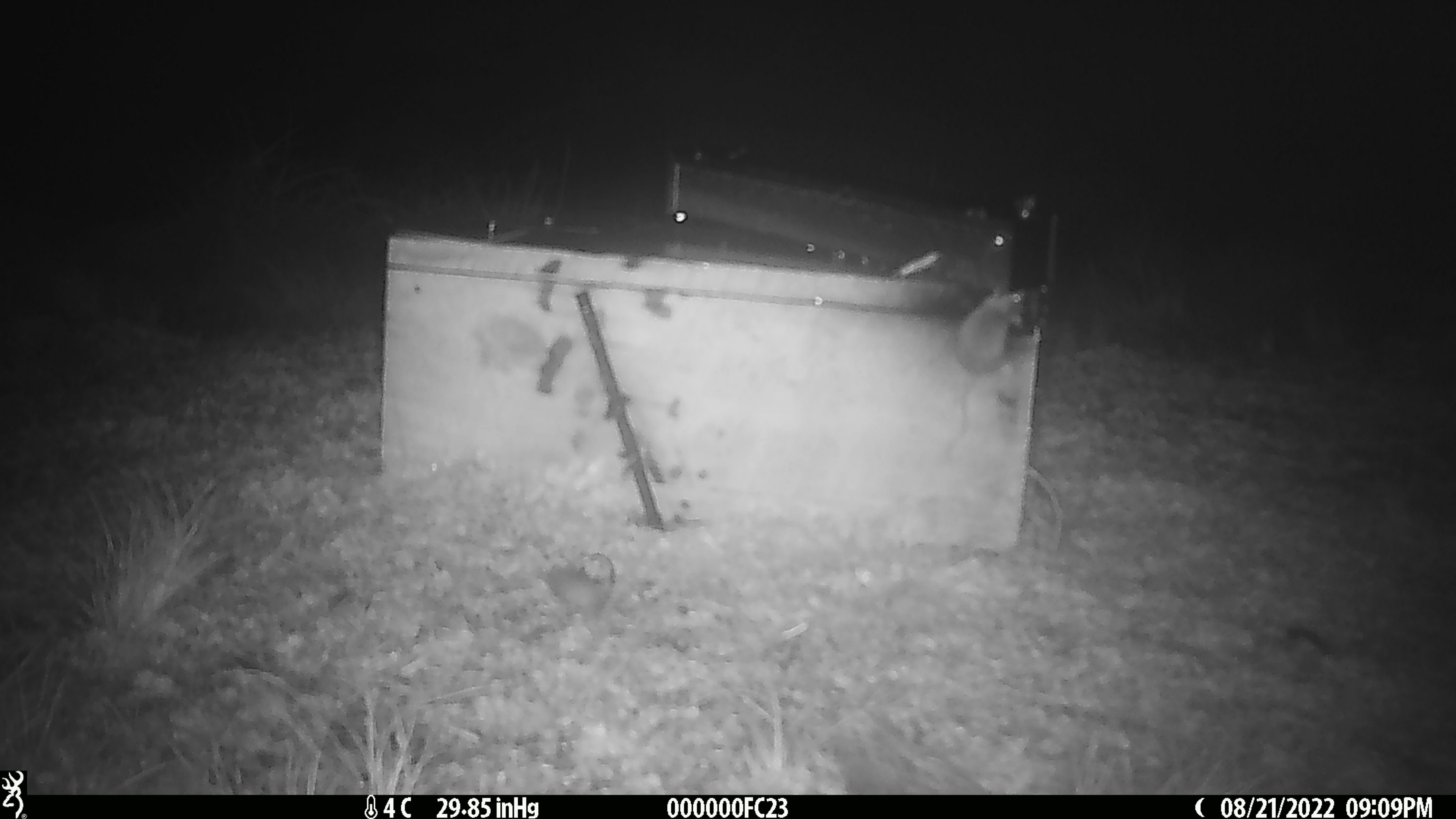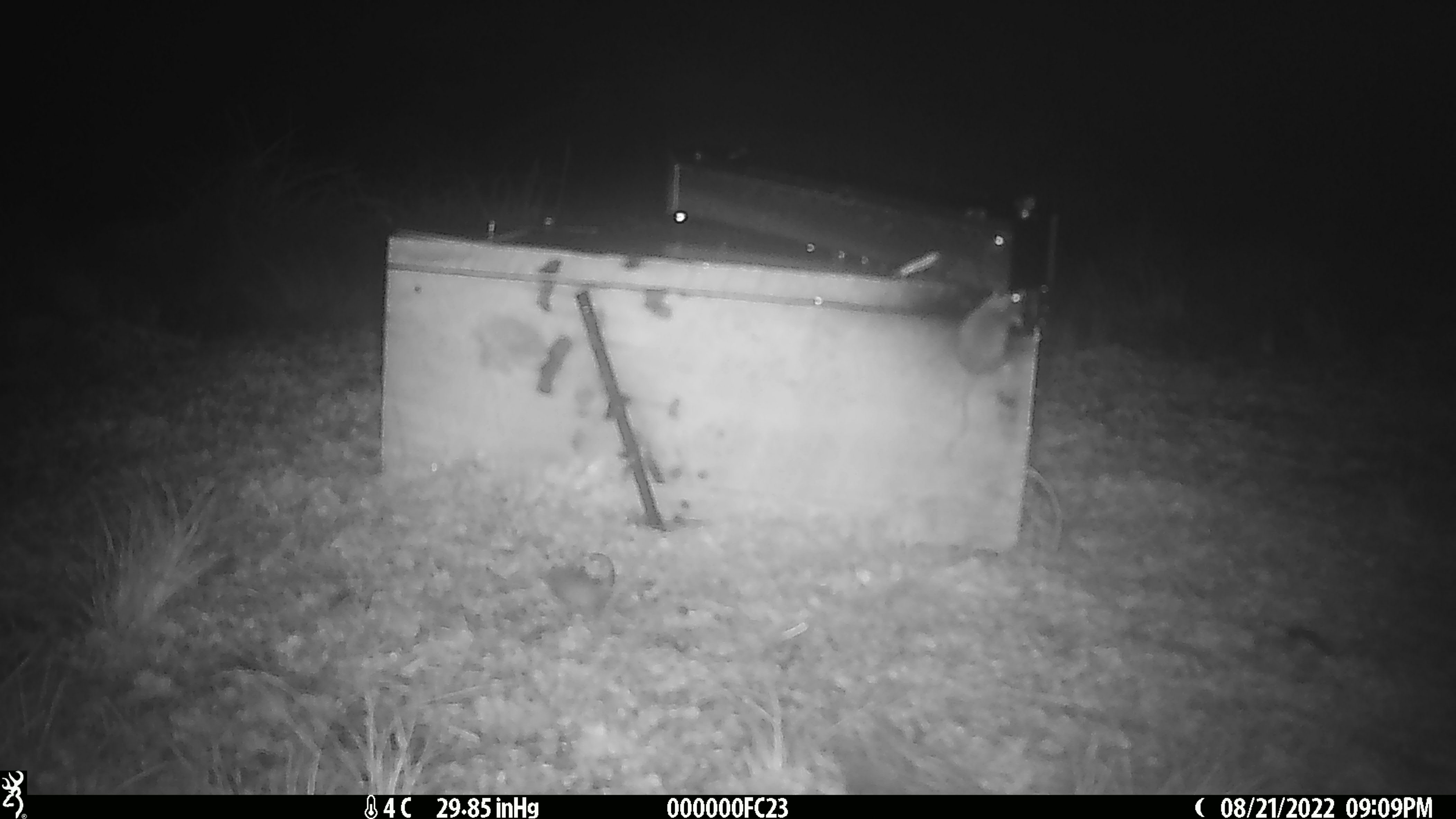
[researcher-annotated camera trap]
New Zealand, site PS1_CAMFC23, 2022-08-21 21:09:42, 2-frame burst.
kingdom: Animalia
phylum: Chordata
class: Mammalia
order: Rodentia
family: Muridae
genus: Mus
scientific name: Mus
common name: mouse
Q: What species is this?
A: Mouse (Mus).